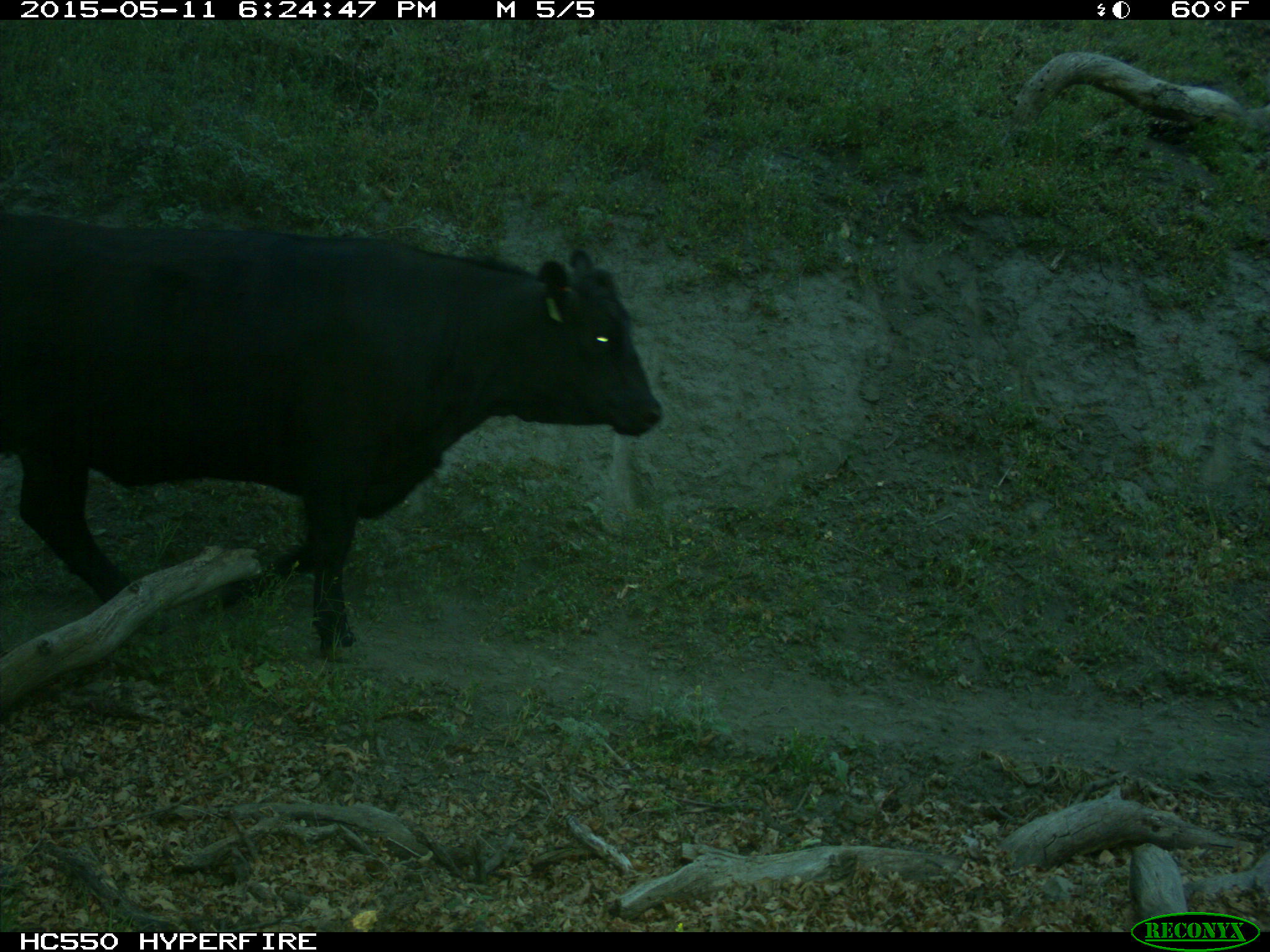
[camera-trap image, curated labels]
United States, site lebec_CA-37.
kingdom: Animalia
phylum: Chordata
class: Mammalia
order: Artiodactyla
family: Bovidae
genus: Bos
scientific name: Bos taurus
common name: domestic cow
Bos taurus (domestic cow).